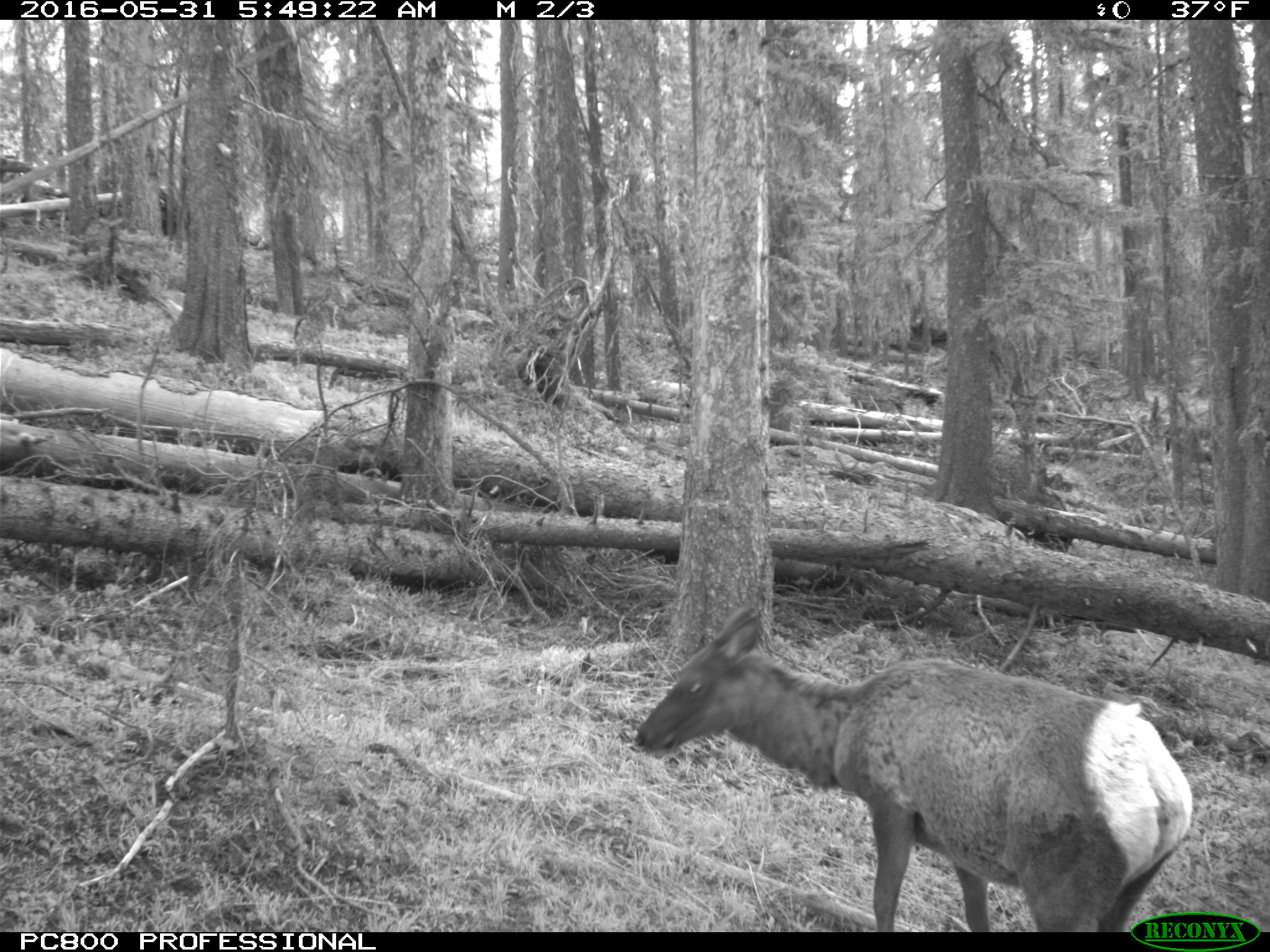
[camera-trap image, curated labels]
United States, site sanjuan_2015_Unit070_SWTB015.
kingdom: Animalia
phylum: Chordata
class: Mammalia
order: Artiodactyla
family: Cervidae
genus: Cervus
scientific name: Cervus elaphus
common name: red deer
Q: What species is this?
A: Cervus elaphus (red deer).